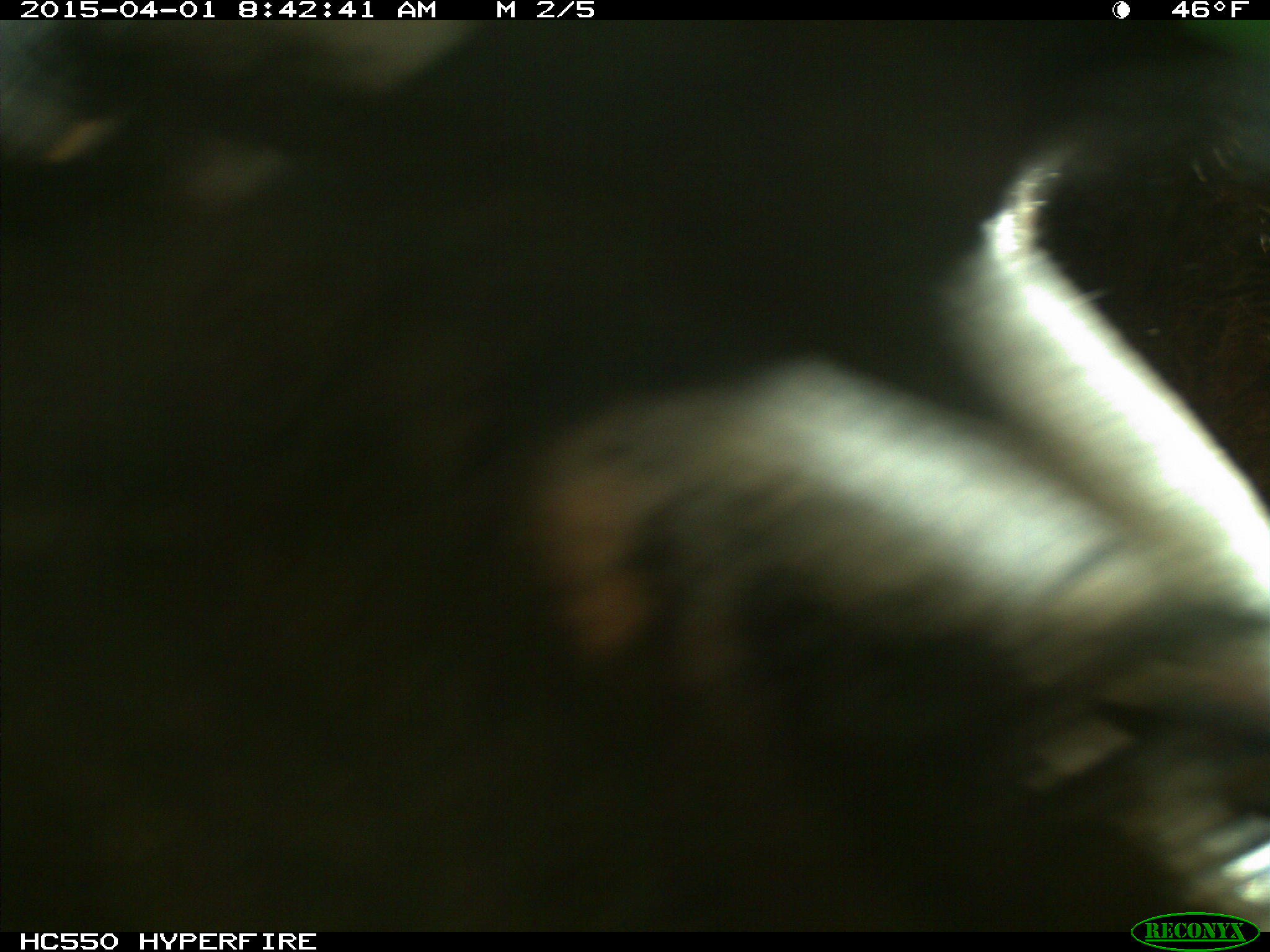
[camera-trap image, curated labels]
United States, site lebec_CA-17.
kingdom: Animalia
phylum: Chordata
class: Mammalia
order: Artiodactyla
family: Bovidae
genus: Bos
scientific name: Bos taurus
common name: domestic cow